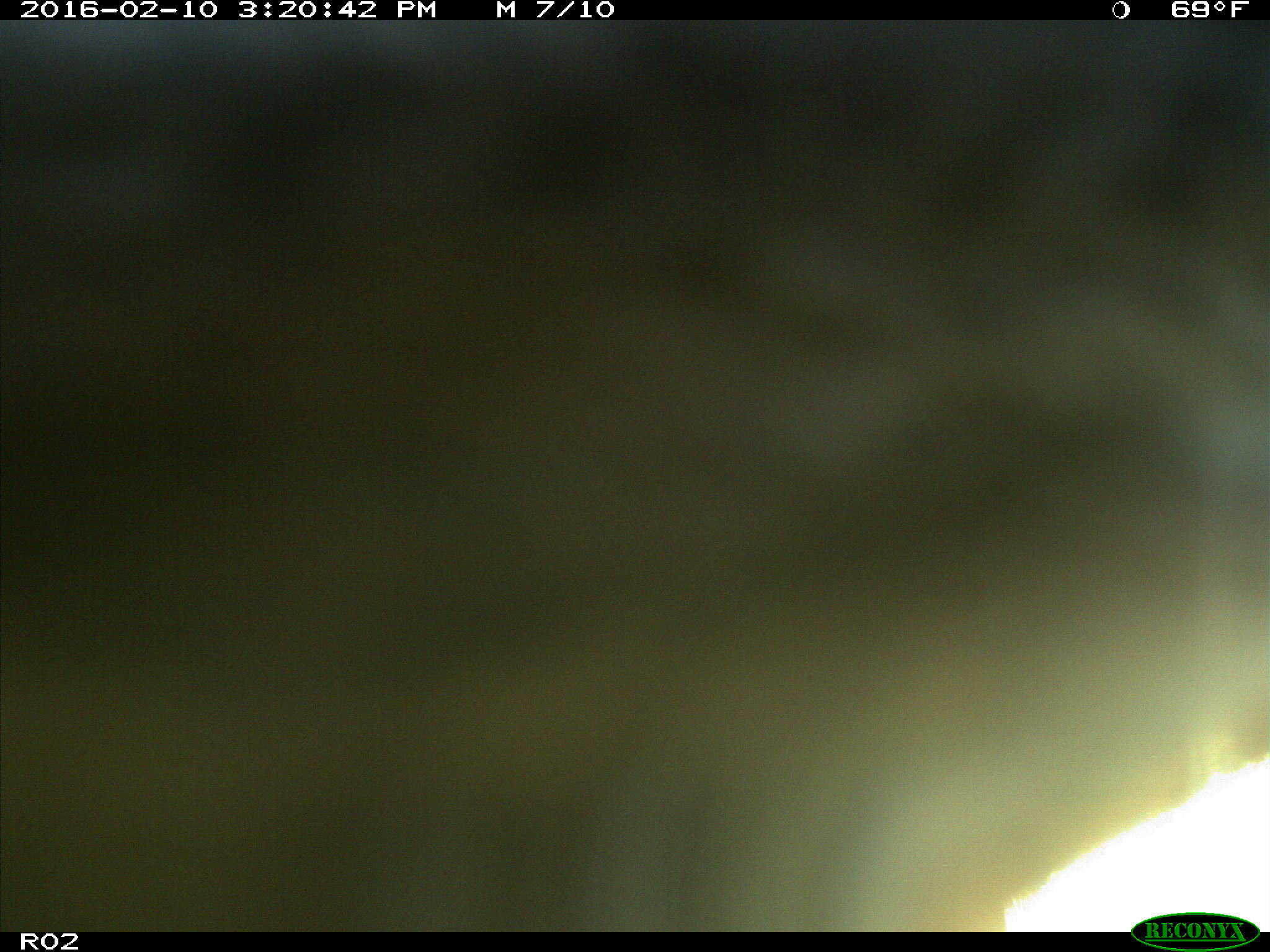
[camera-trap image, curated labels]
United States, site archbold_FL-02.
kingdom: Animalia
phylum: Chordata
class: Mammalia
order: Artiodactyla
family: Bovidae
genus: Bos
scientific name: Bos taurus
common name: domestic cow